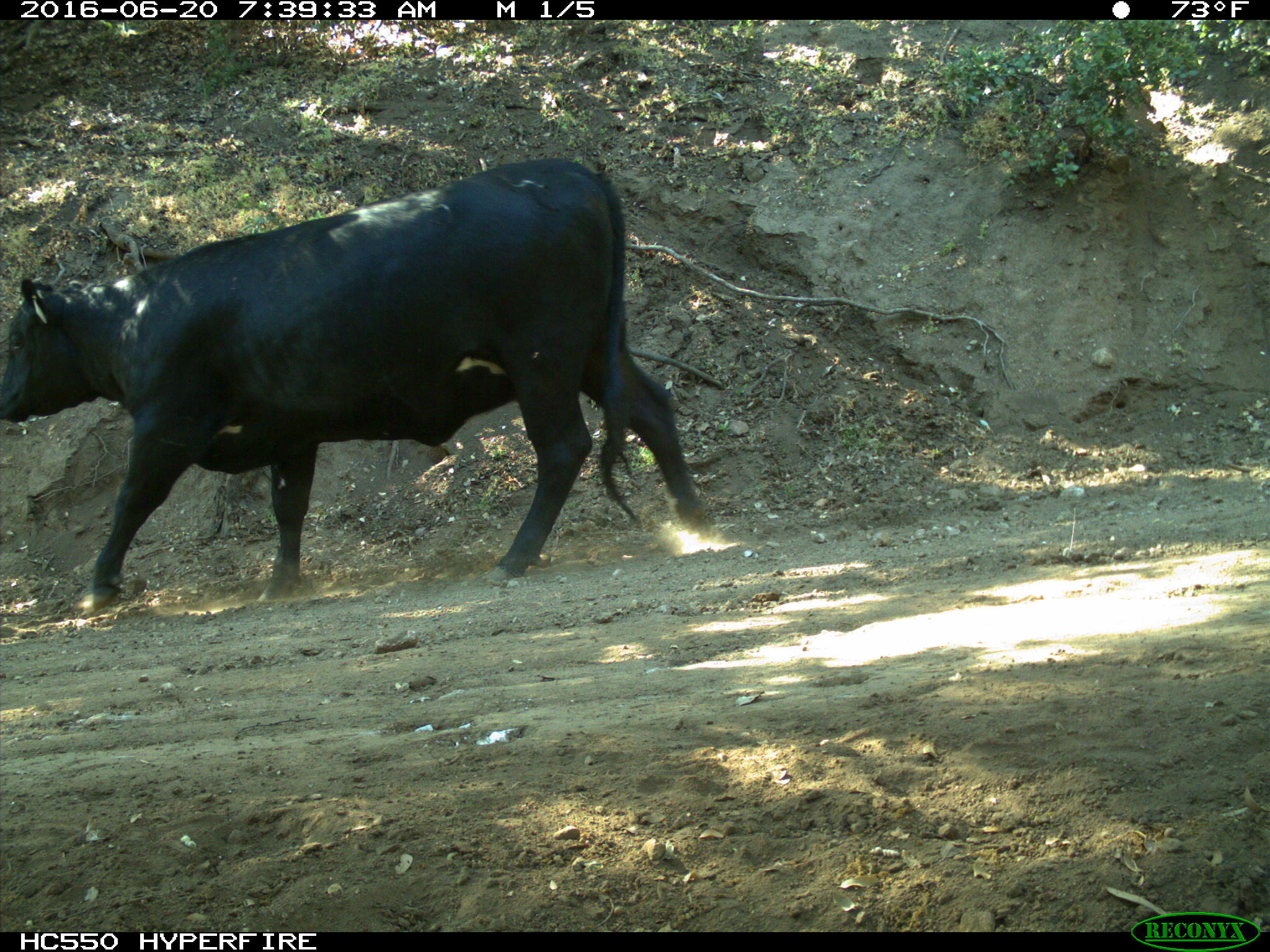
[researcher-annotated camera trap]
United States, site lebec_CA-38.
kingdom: Animalia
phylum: Chordata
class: Mammalia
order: Artiodactyla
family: Bovidae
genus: Bos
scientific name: Bos taurus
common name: domestic cow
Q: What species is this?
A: Bos taurus (domestic cow).